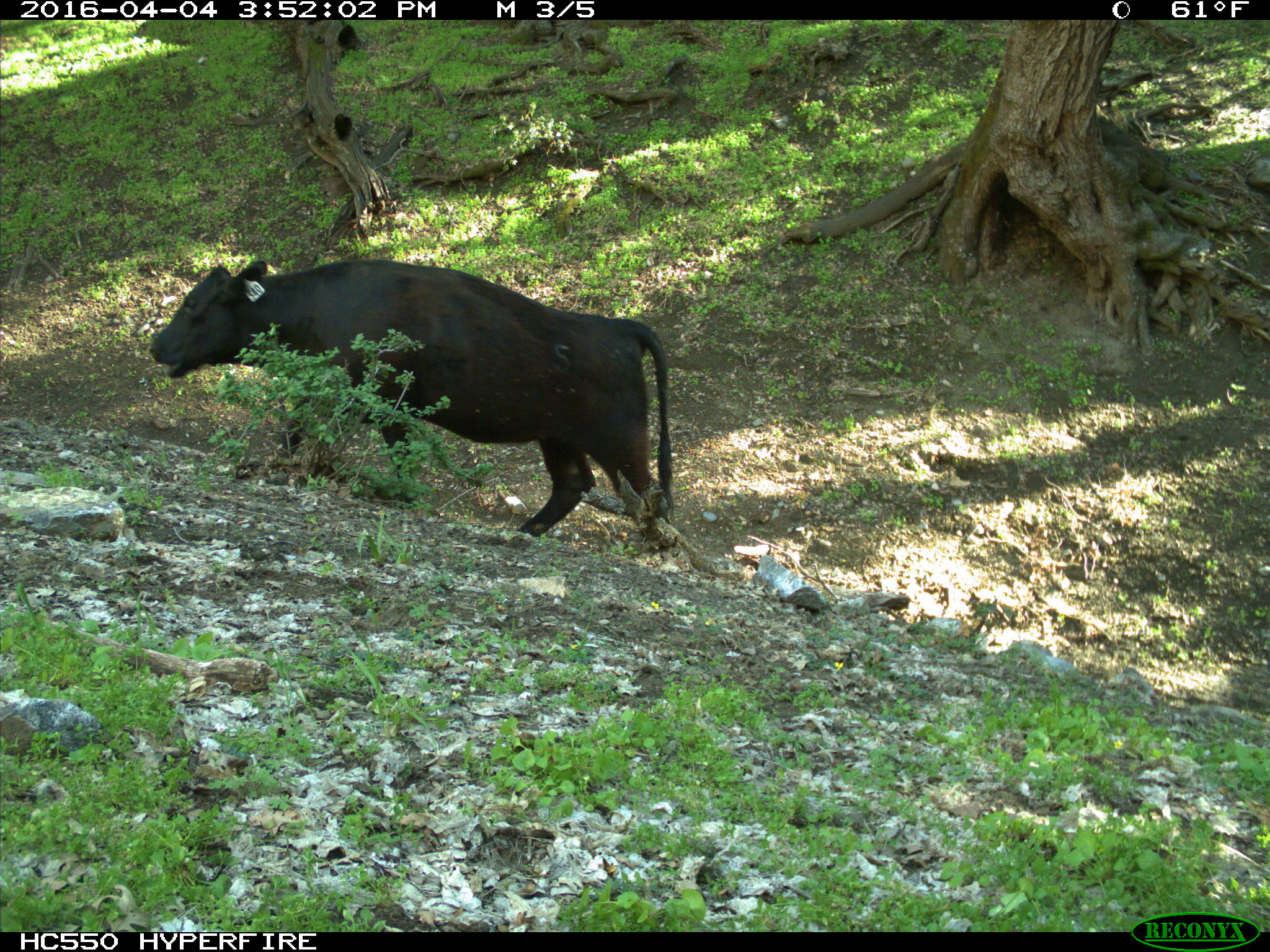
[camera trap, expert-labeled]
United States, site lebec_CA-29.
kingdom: Animalia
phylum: Chordata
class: Mammalia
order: Artiodactyla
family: Bovidae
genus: Bos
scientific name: Bos taurus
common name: domestic cow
Bos taurus (domestic cow).